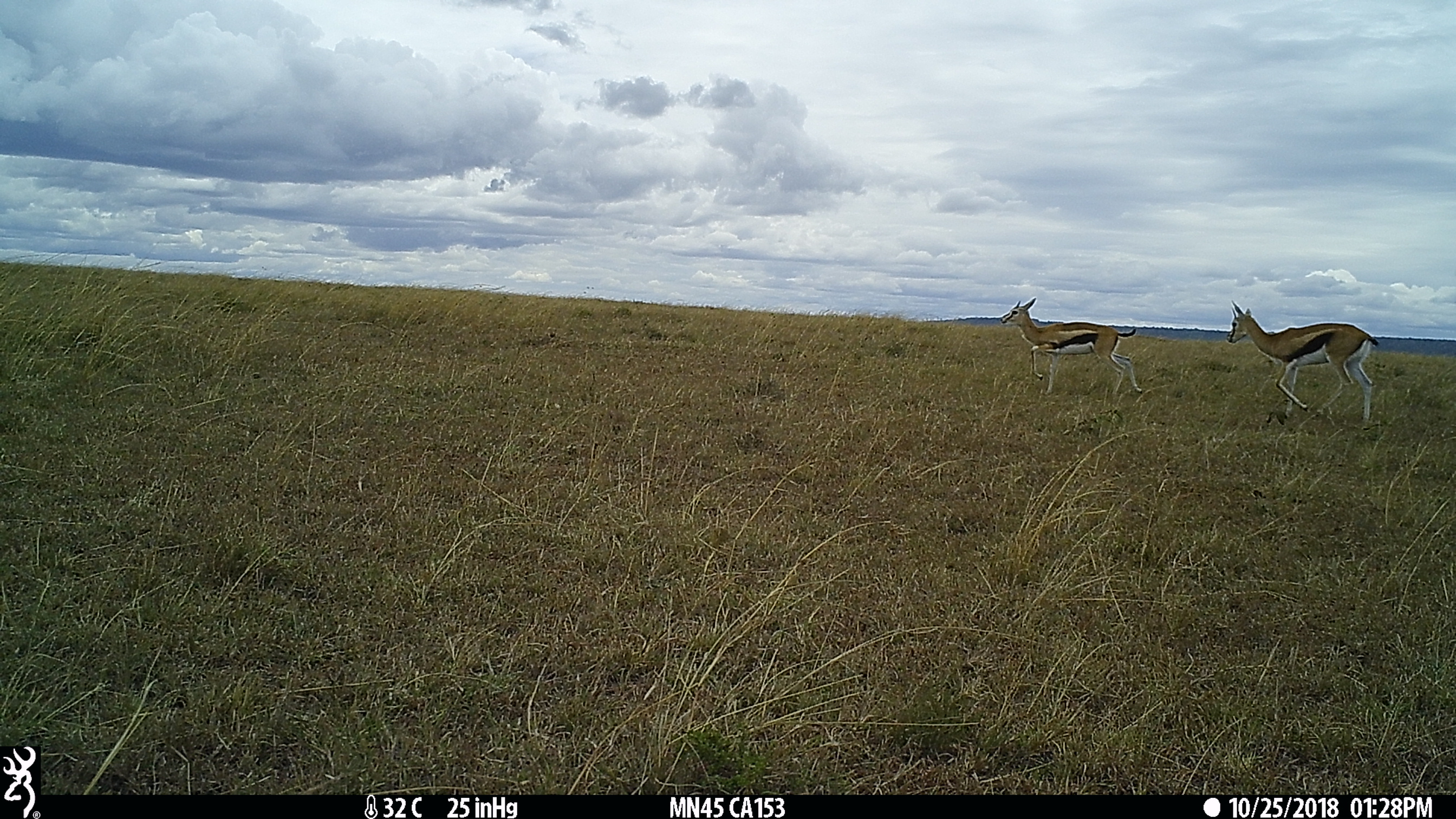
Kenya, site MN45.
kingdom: Animalia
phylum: Chordata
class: Mammalia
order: Artiodactyla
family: Bovidae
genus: Eudorcas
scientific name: Eudorcas thomsonii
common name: thomon's gazelle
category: gazelle thomsons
Gazelle thomsons (thomon's gazelle) (Eudorcas thomsonii).